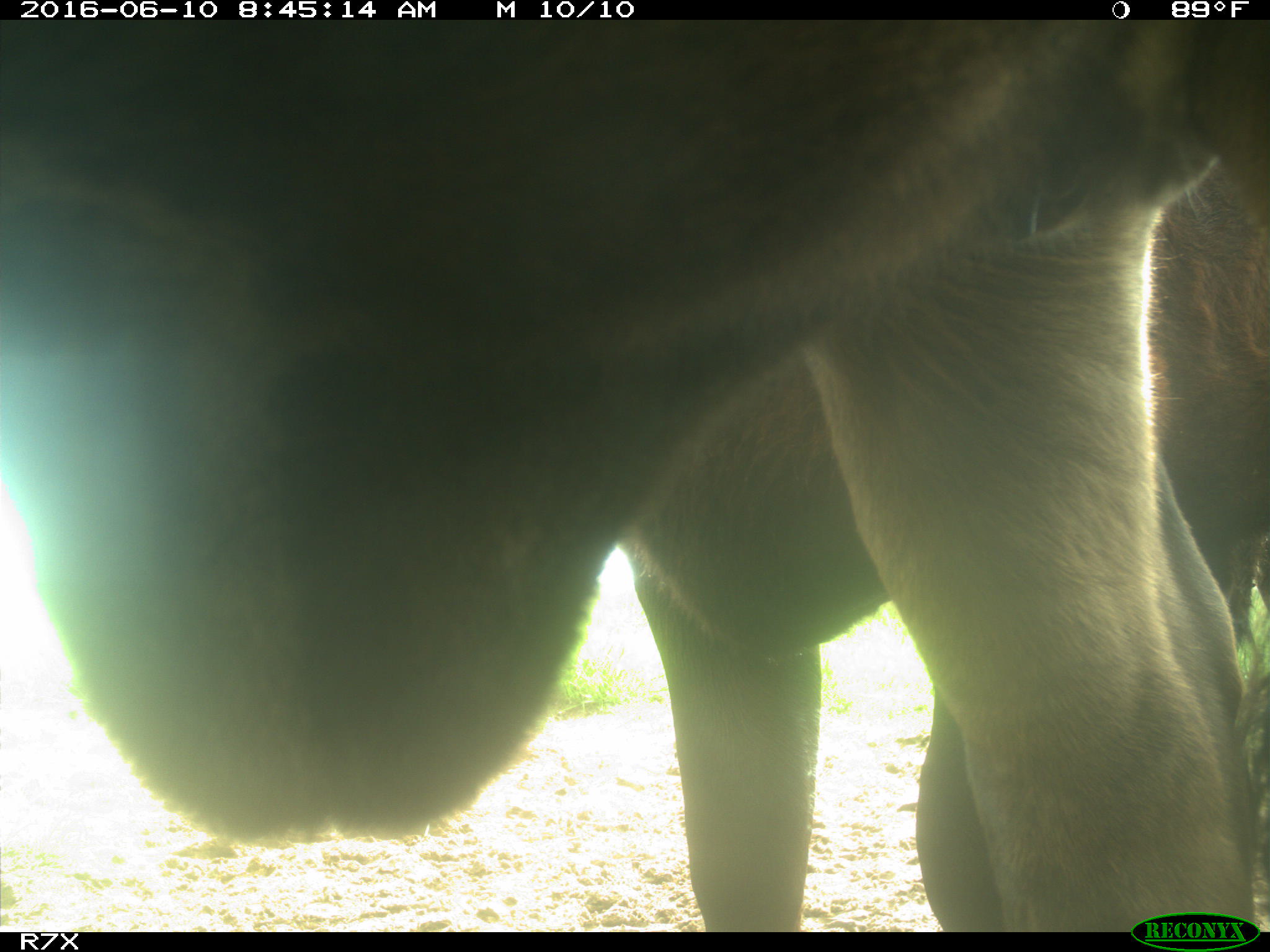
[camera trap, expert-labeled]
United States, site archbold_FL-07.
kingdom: Animalia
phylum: Chordata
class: Mammalia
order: Artiodactyla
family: Bovidae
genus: Bos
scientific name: Bos taurus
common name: domestic cow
Bos taurus (domestic cow).